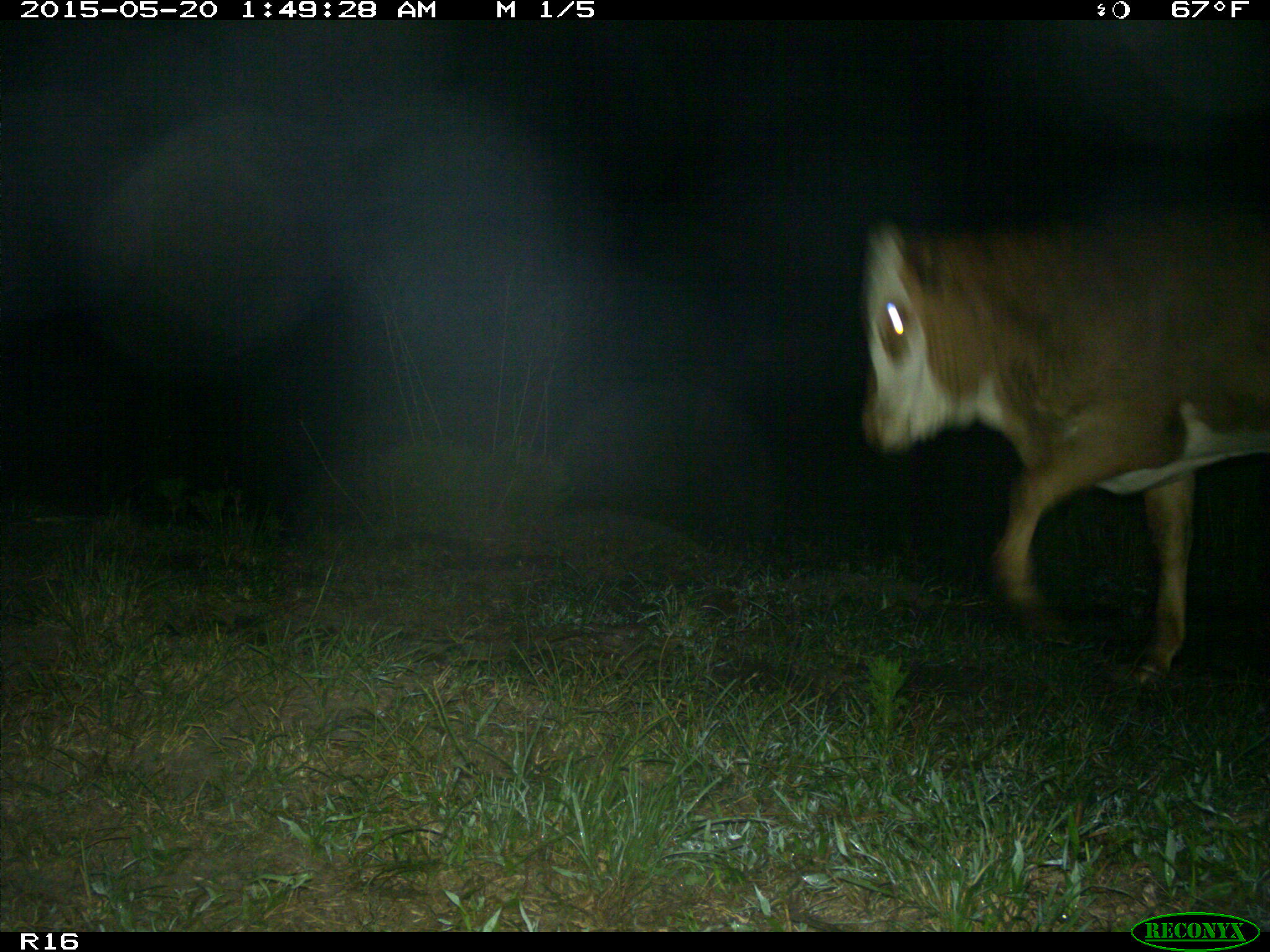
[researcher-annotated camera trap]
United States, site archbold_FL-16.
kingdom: Animalia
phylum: Chordata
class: Mammalia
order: Artiodactyla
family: Bovidae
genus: Bos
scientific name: Bos taurus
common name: domestic cow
Bos taurus (domestic cow).